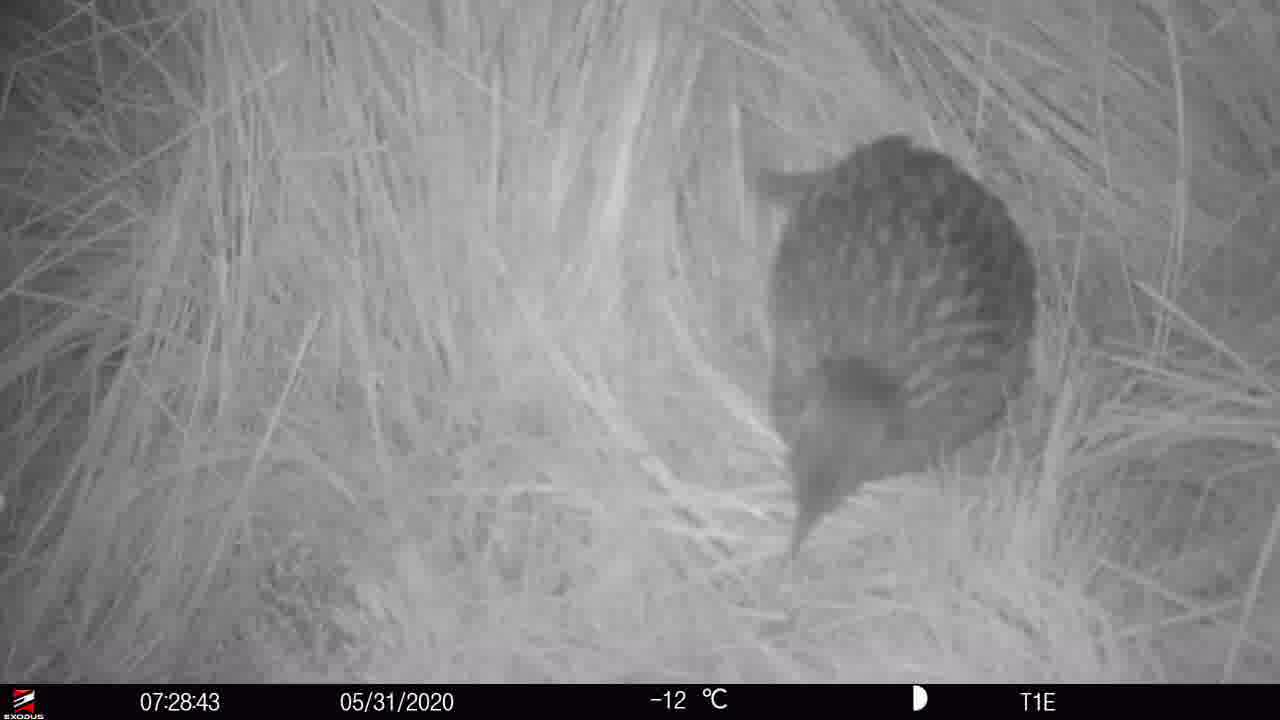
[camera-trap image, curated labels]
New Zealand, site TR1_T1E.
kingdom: Animalia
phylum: Chordata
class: Aves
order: Gruiformes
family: Rallidae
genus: Gallirallus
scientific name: Gallirallus australis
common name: weka